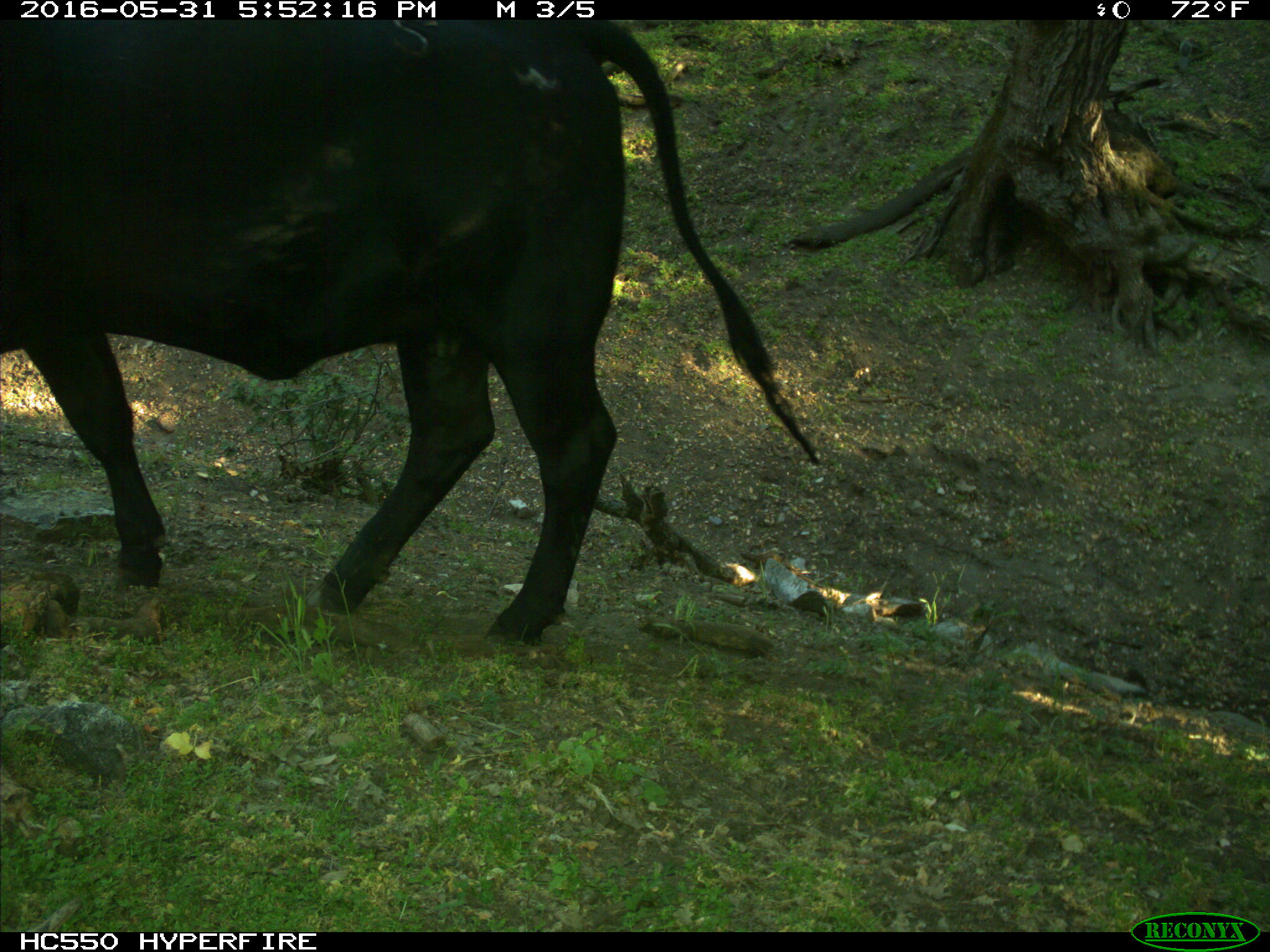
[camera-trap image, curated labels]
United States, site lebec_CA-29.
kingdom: Animalia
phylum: Chordata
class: Mammalia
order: Artiodactyla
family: Bovidae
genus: Bos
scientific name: Bos taurus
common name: domestic cow